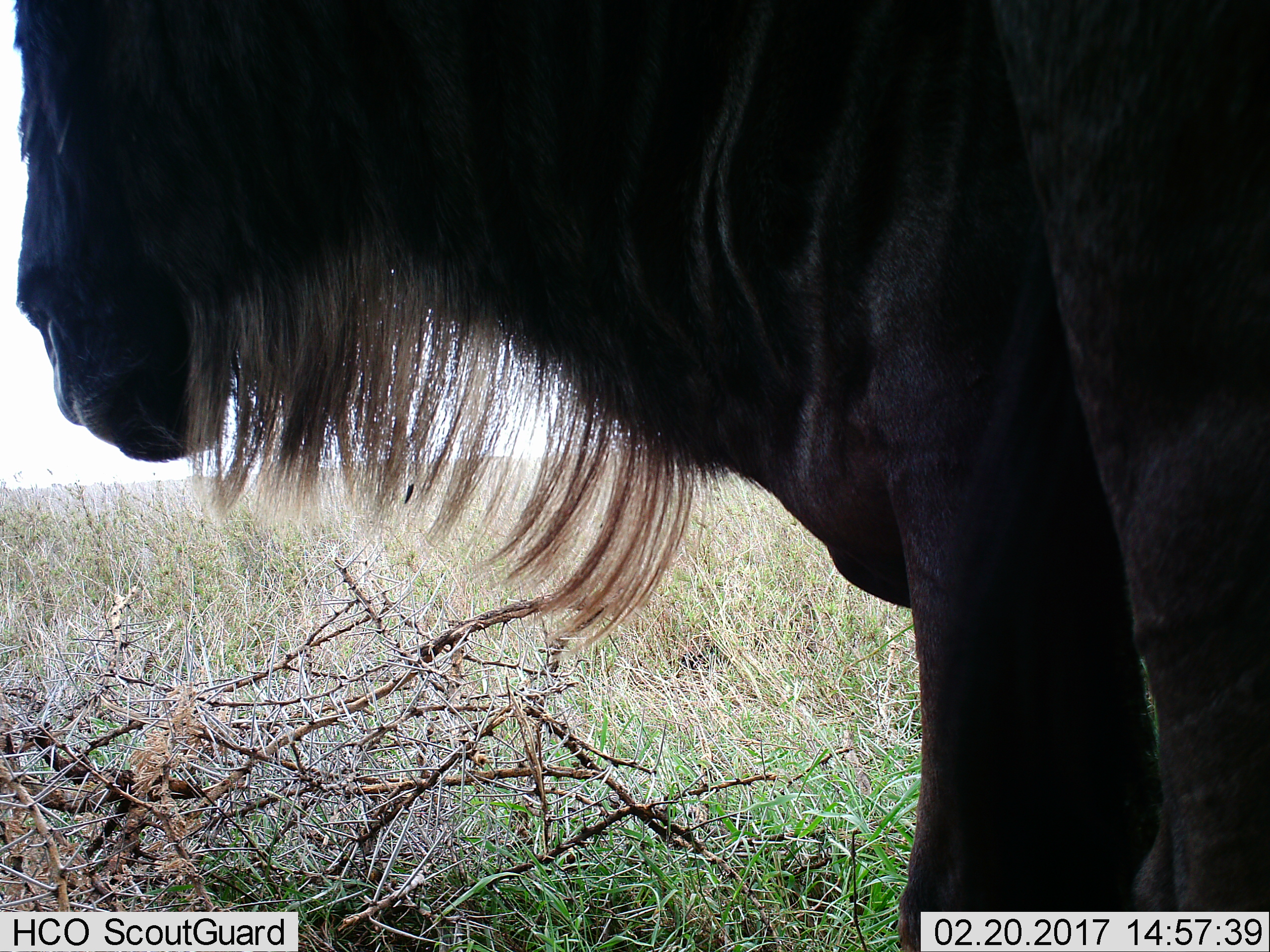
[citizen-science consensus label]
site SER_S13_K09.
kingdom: Animalia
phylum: Chordata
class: Mammalia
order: Artiodactyla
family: Bovidae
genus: Connochaetes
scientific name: Connochaetes taurinus taurinus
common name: blue wildebeest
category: wildebeestblue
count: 1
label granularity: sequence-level